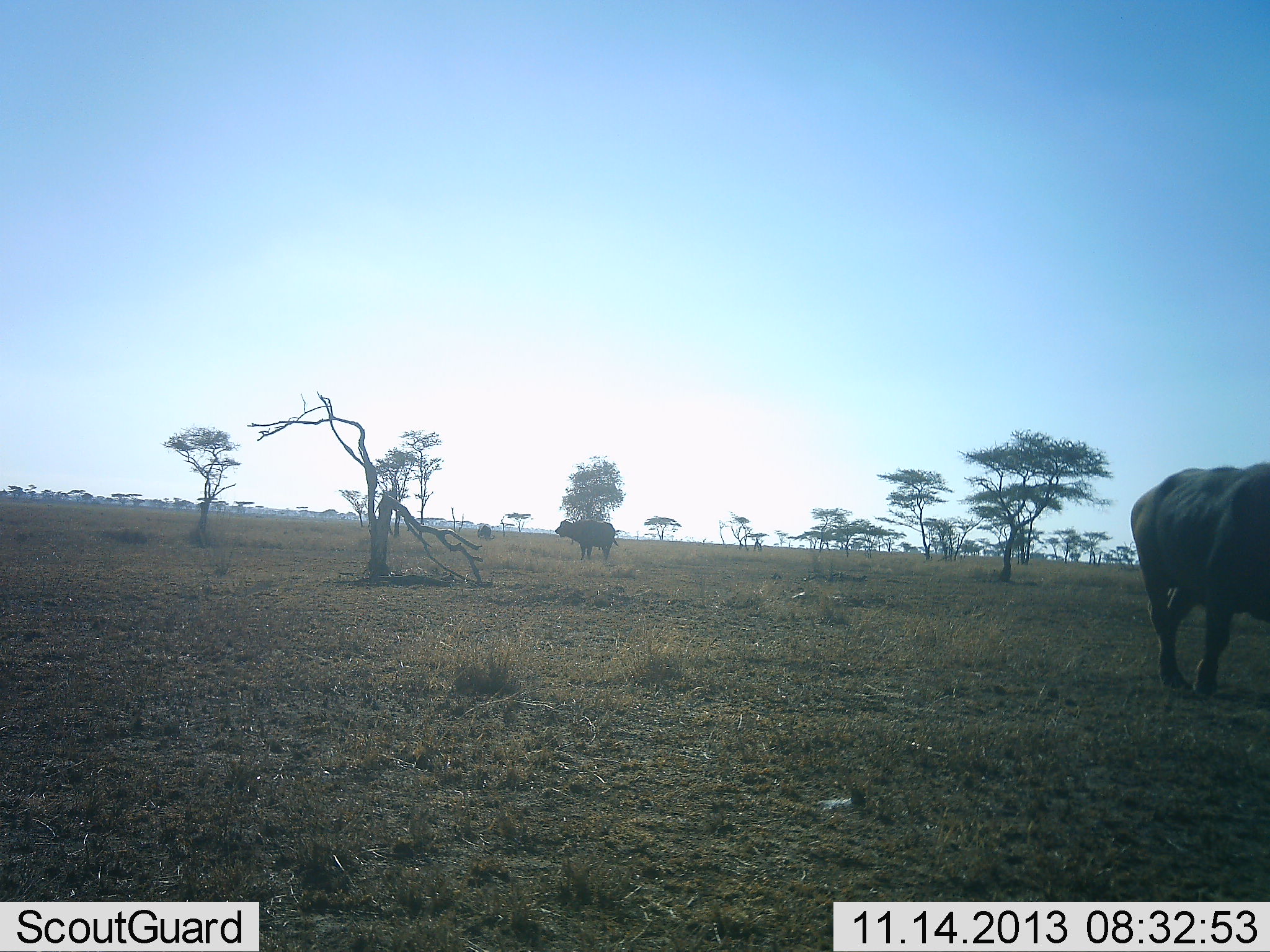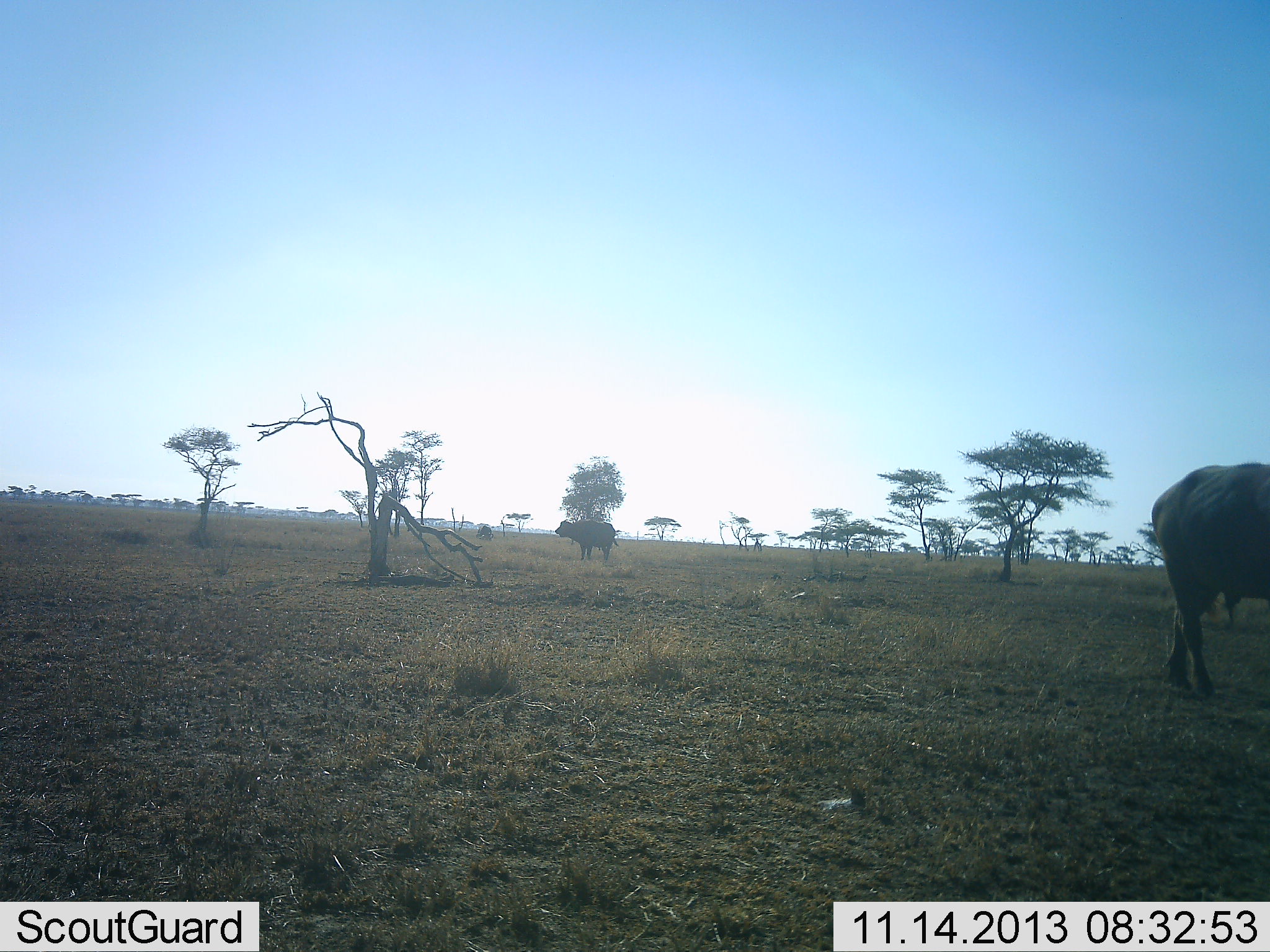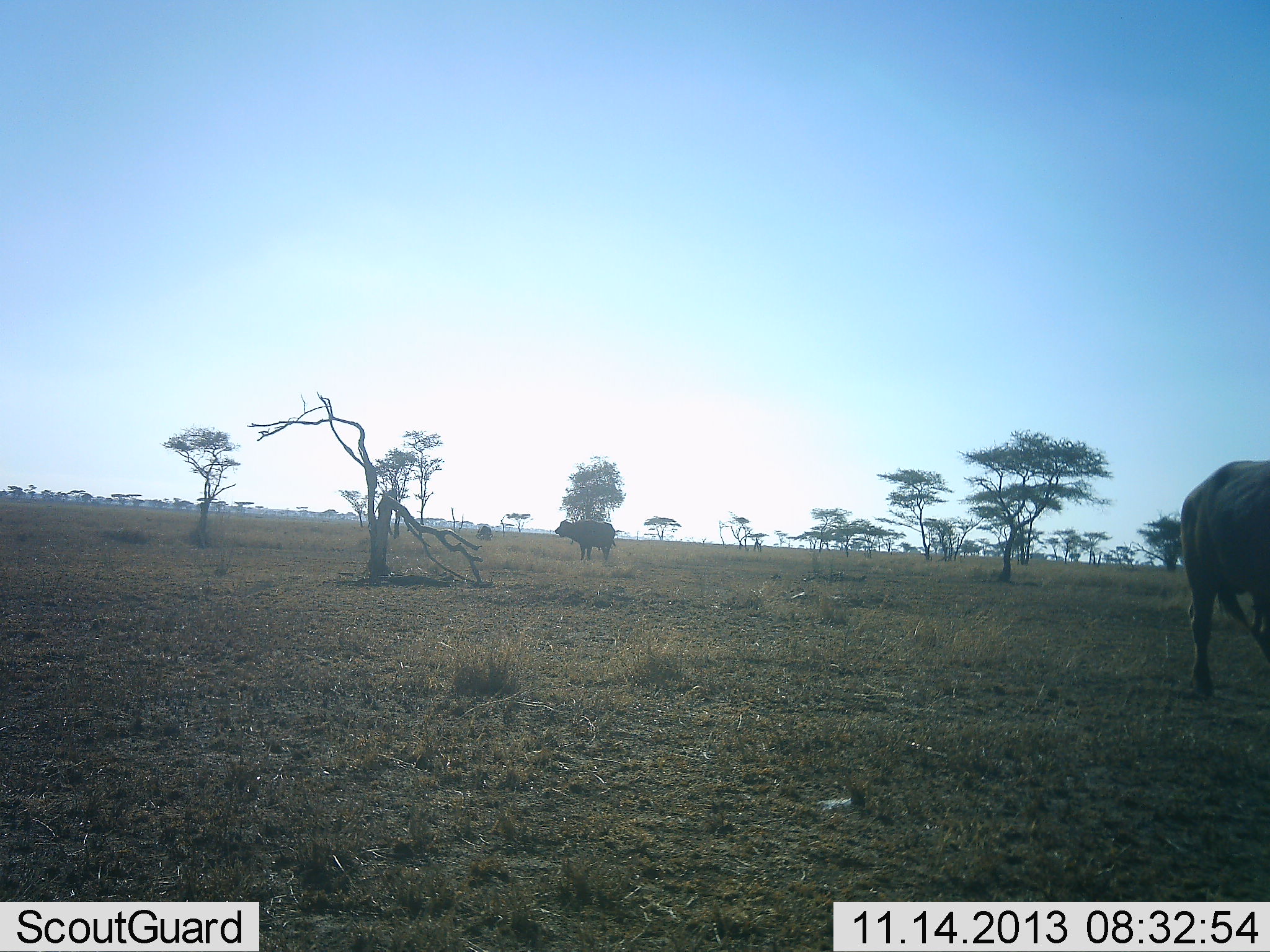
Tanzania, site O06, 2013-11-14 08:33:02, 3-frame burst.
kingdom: Animalia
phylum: Chordata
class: Mammalia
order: Artiodactyla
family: Bovidae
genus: Syncerus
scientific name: Syncerus caffer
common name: cape buffalo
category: buffalo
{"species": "buffalo (cape buffalo) (Syncerus caffer)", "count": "2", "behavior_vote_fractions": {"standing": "68%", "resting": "0%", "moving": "68%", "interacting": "0%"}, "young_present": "0%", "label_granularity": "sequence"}